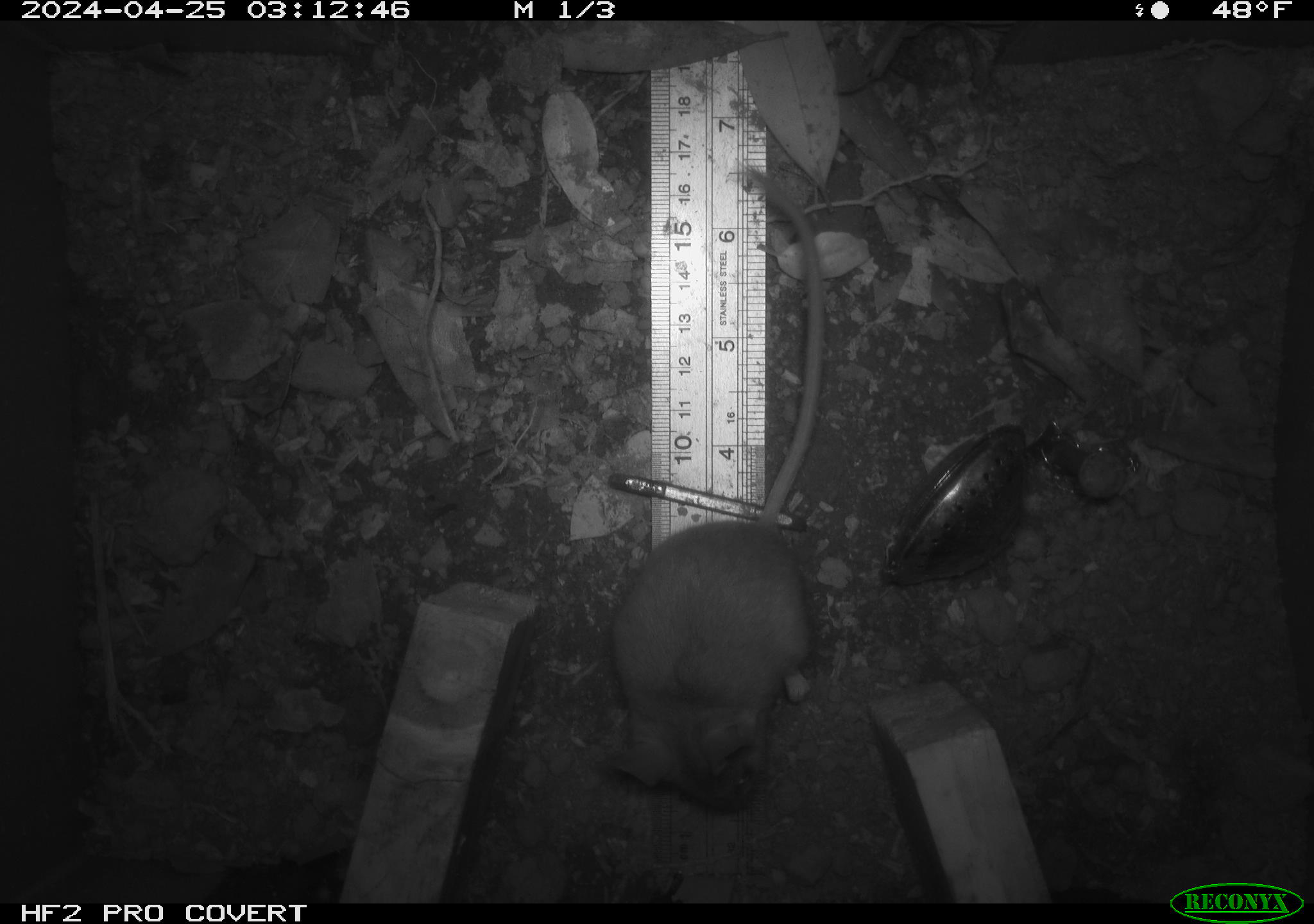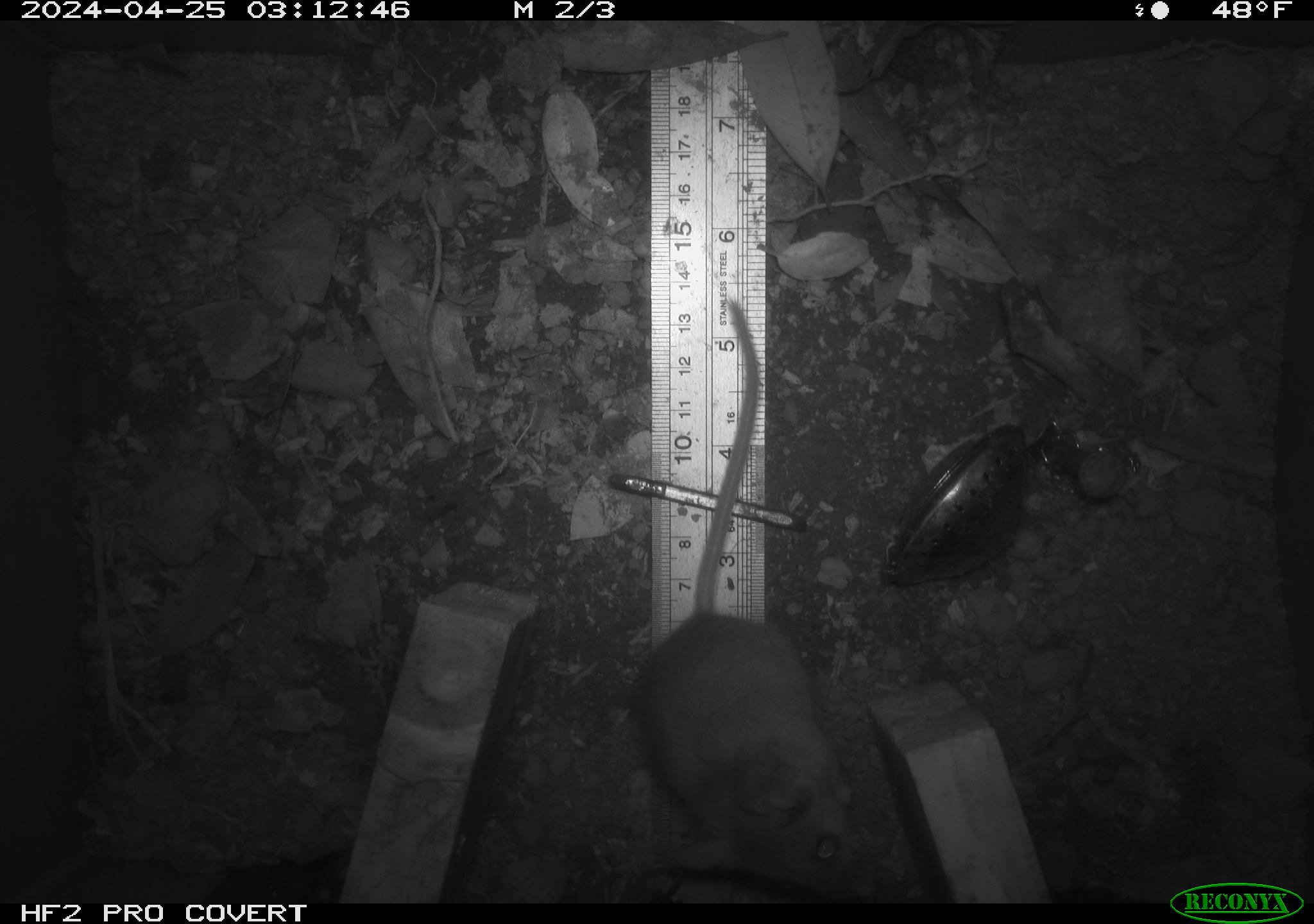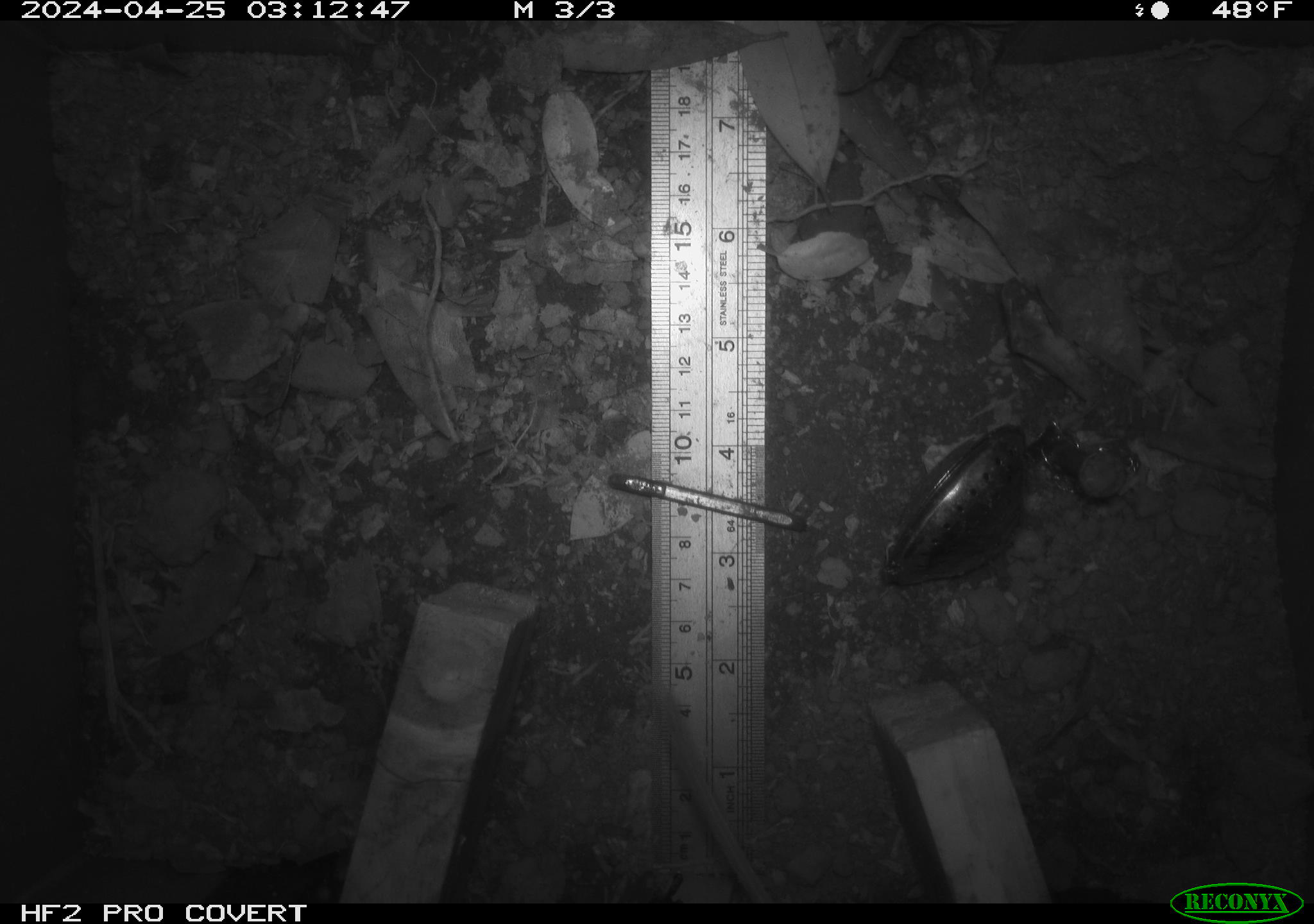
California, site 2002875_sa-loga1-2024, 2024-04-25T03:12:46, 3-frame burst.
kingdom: Animalia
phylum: Chordata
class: Mammalia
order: Rodentia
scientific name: Rodentia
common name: mouse species